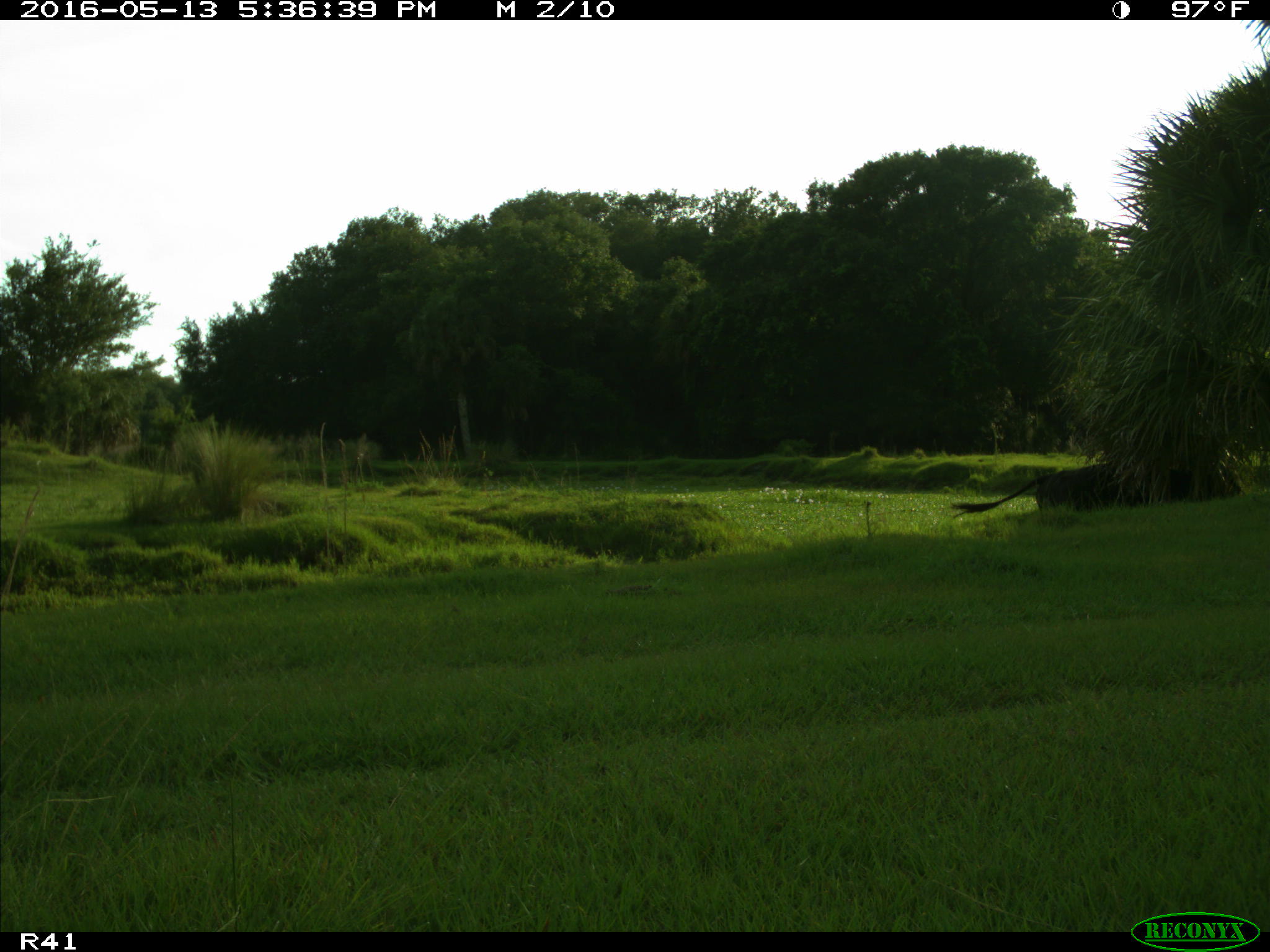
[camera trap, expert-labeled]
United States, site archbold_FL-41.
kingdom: Animalia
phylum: Chordata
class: Mammalia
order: Artiodactyla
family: Bovidae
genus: Bos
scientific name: Bos taurus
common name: domestic cow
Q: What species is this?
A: Bos taurus (domestic cow).